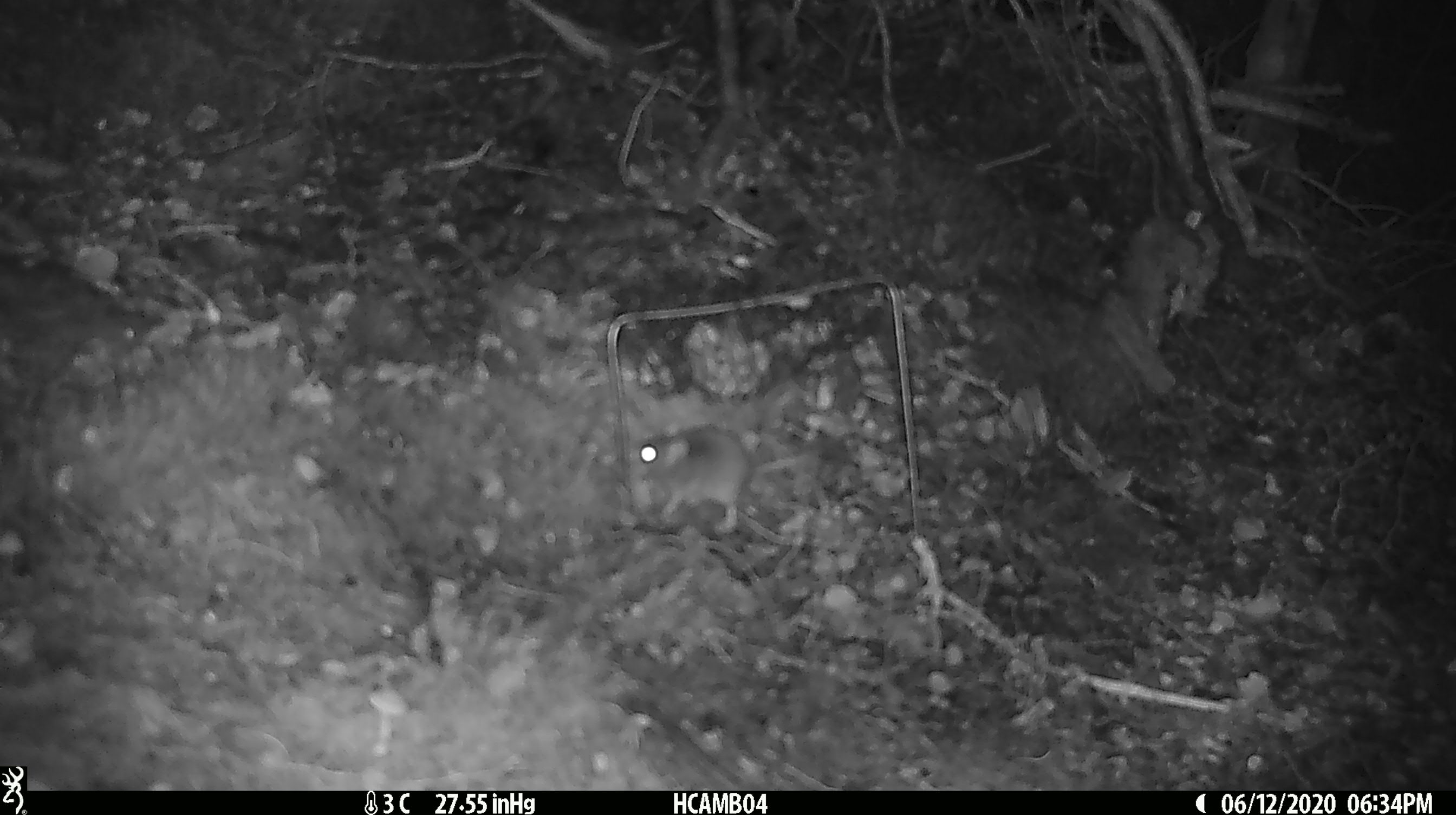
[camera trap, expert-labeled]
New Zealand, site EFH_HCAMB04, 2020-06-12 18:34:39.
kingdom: Animalia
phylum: Chordata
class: Mammalia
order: Rodentia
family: Muridae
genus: Mus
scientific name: Mus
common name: mouse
Mouse (Mus).